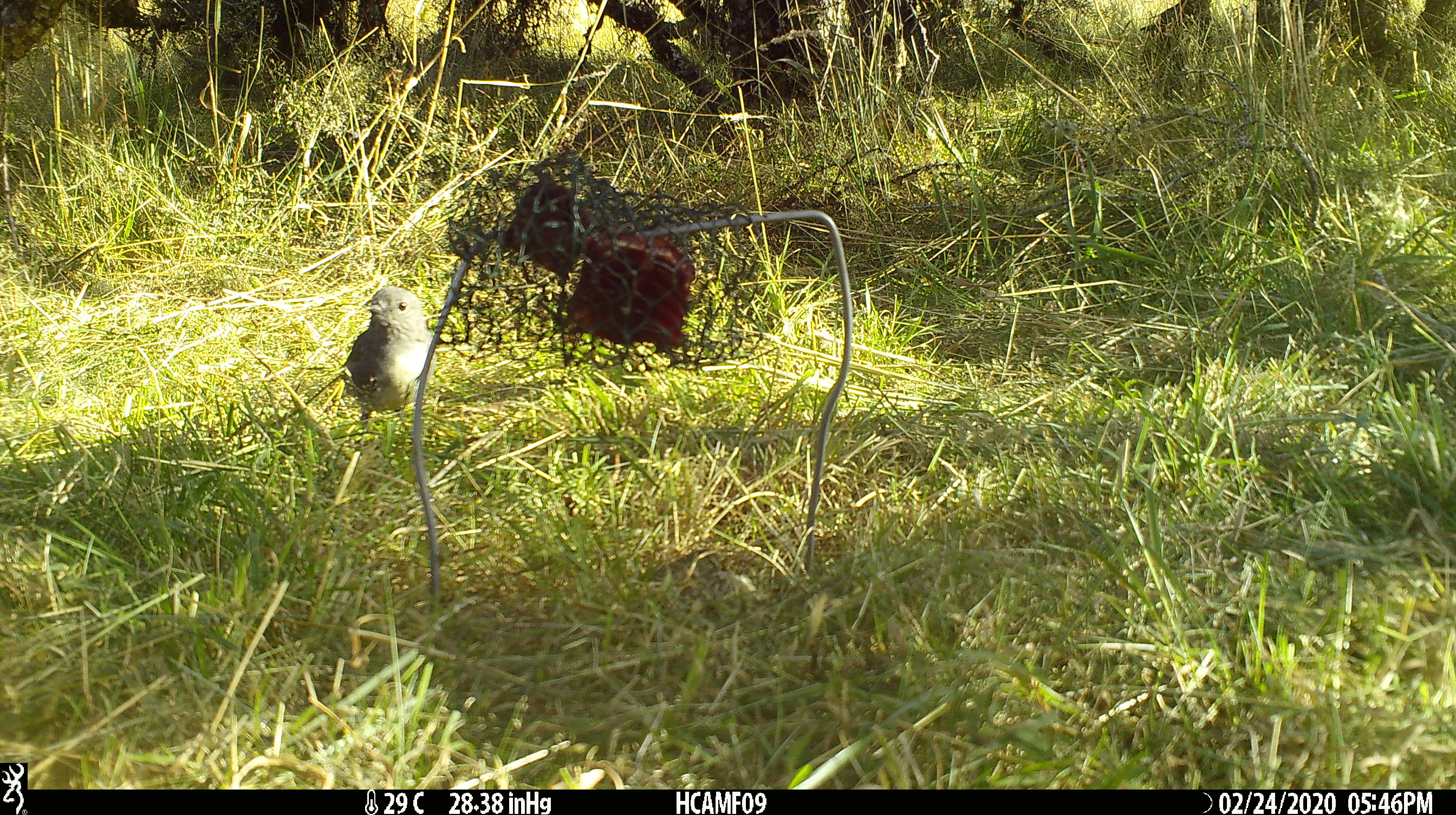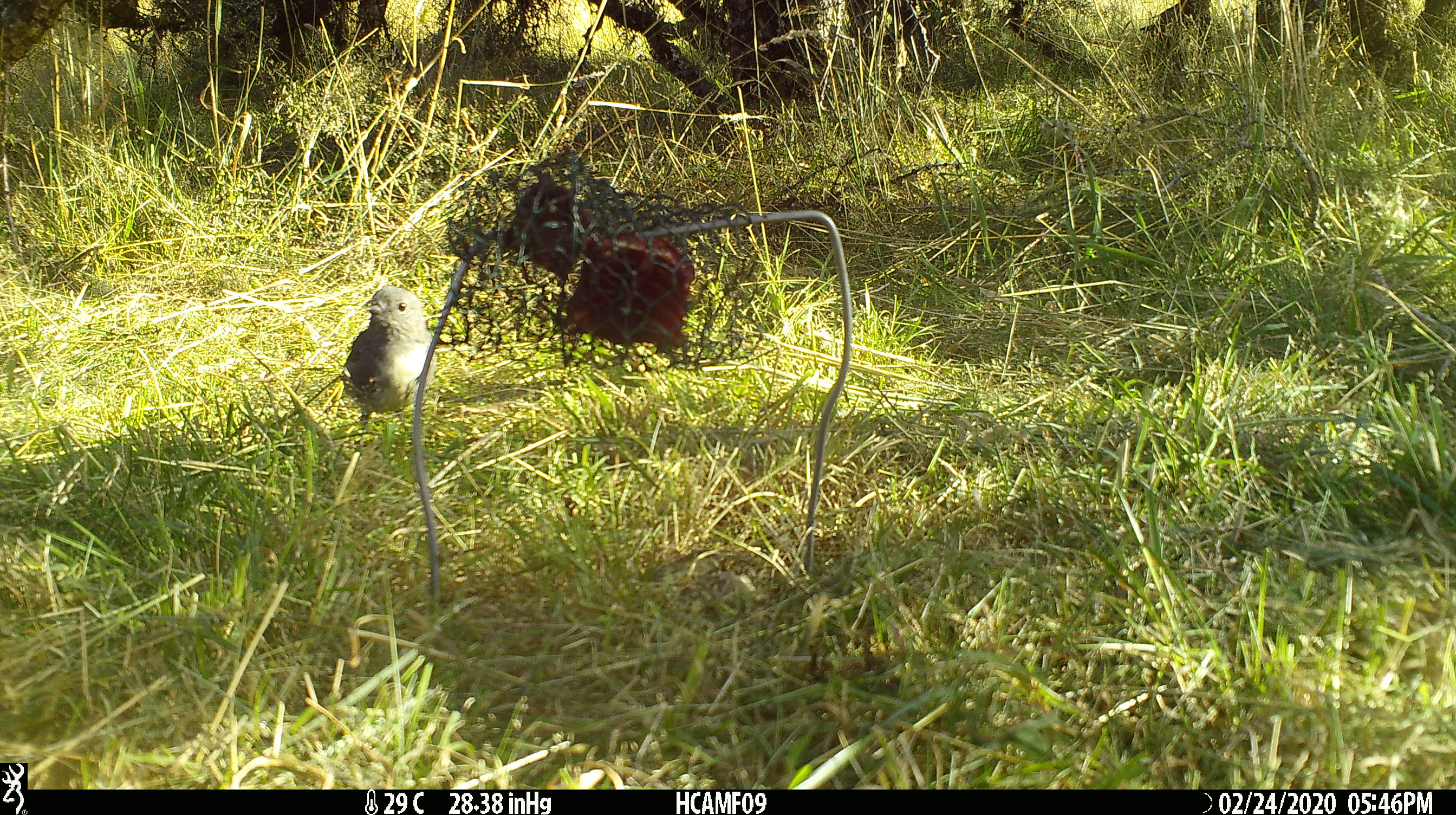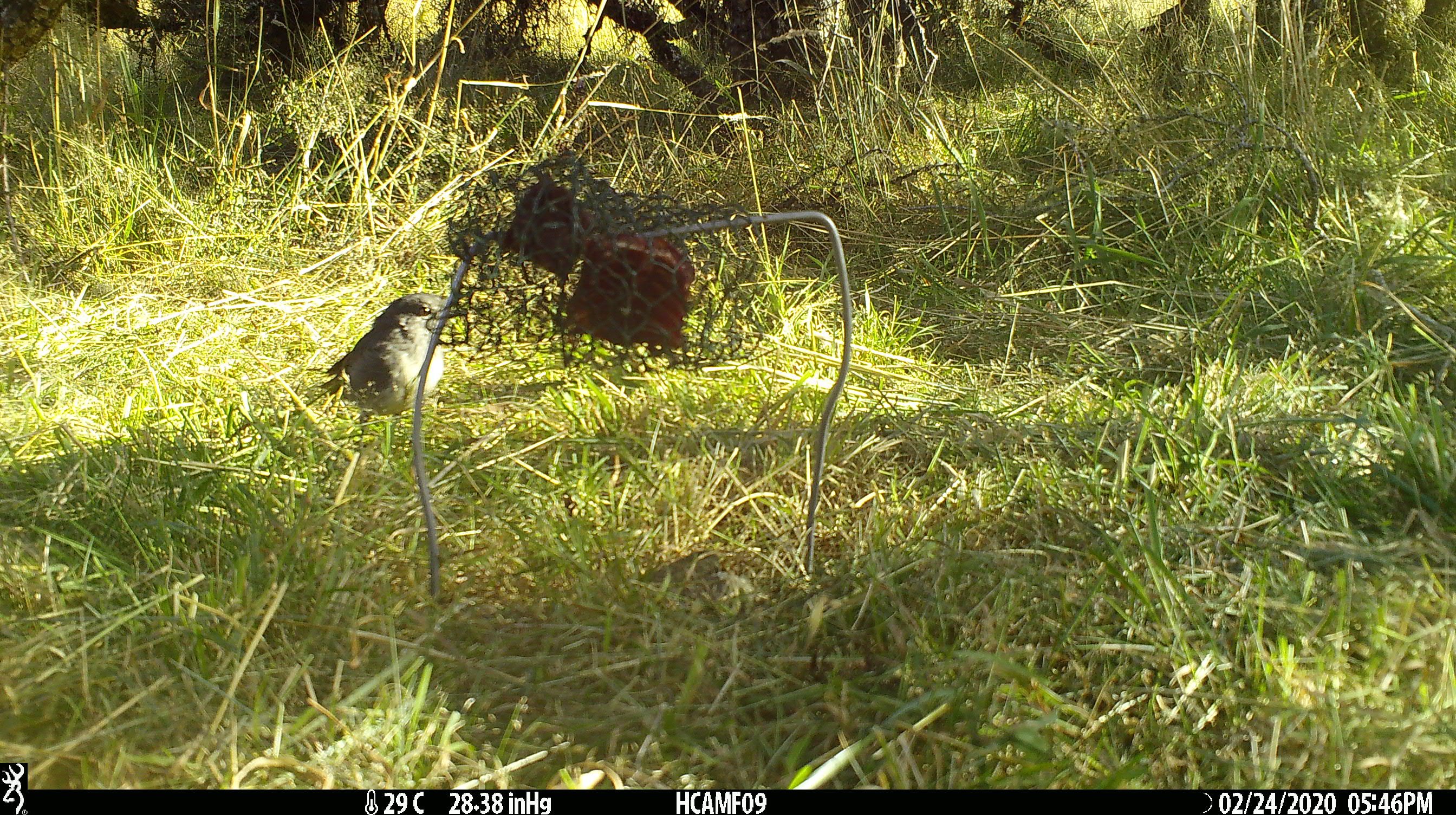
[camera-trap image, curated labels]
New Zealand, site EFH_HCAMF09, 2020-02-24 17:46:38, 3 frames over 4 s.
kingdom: Animalia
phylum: Chordata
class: Aves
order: Passeriformes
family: Petroicidae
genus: Petroica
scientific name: Petroica australis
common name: new zealand robin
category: robin